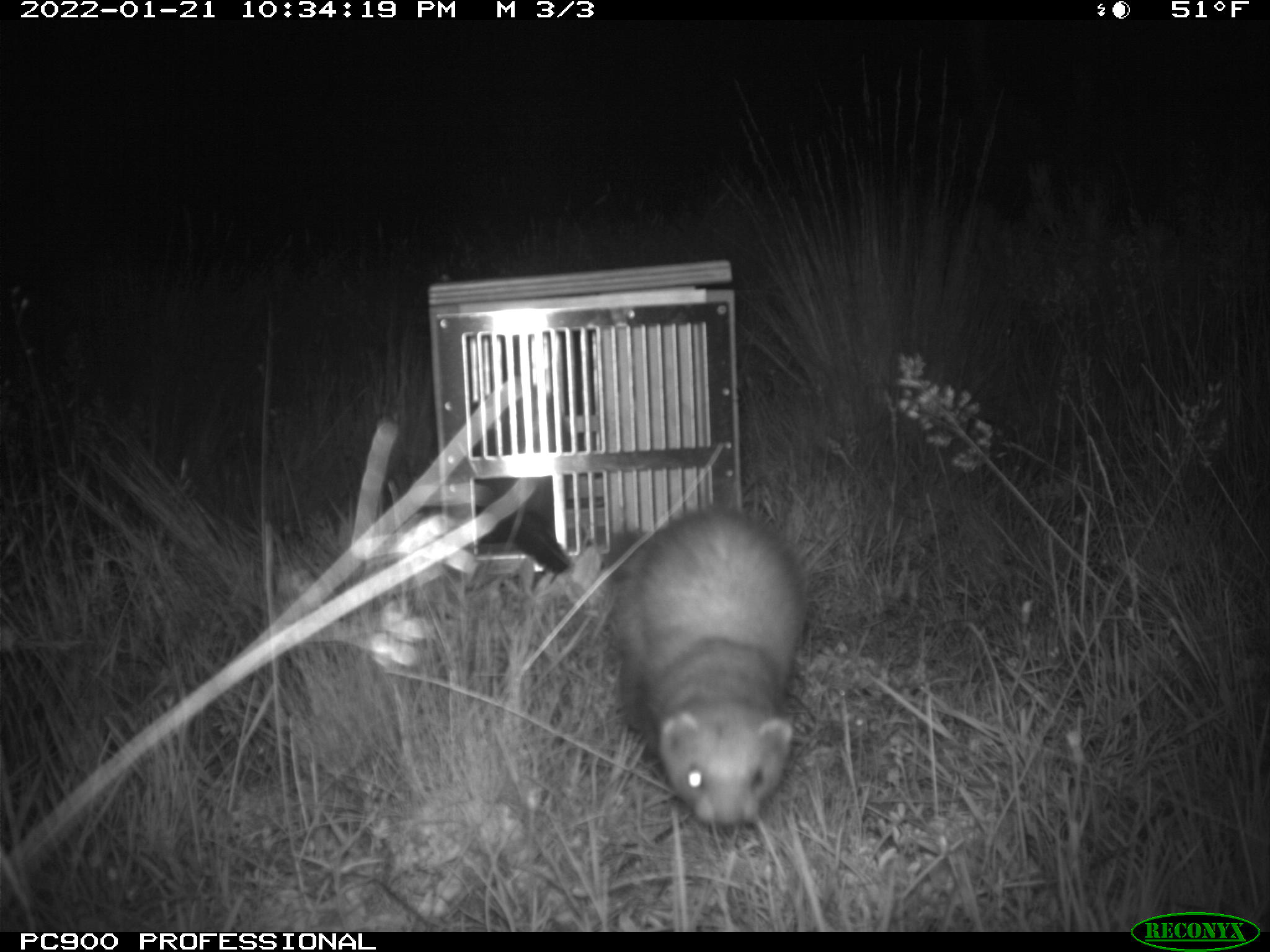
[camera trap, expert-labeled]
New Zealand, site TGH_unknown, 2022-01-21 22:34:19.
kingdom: Animalia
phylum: Chordata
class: Mammalia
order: Carnivora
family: Mustelidae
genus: Mustela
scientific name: Mustela furo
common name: ferret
Ferret (Mustela furo).